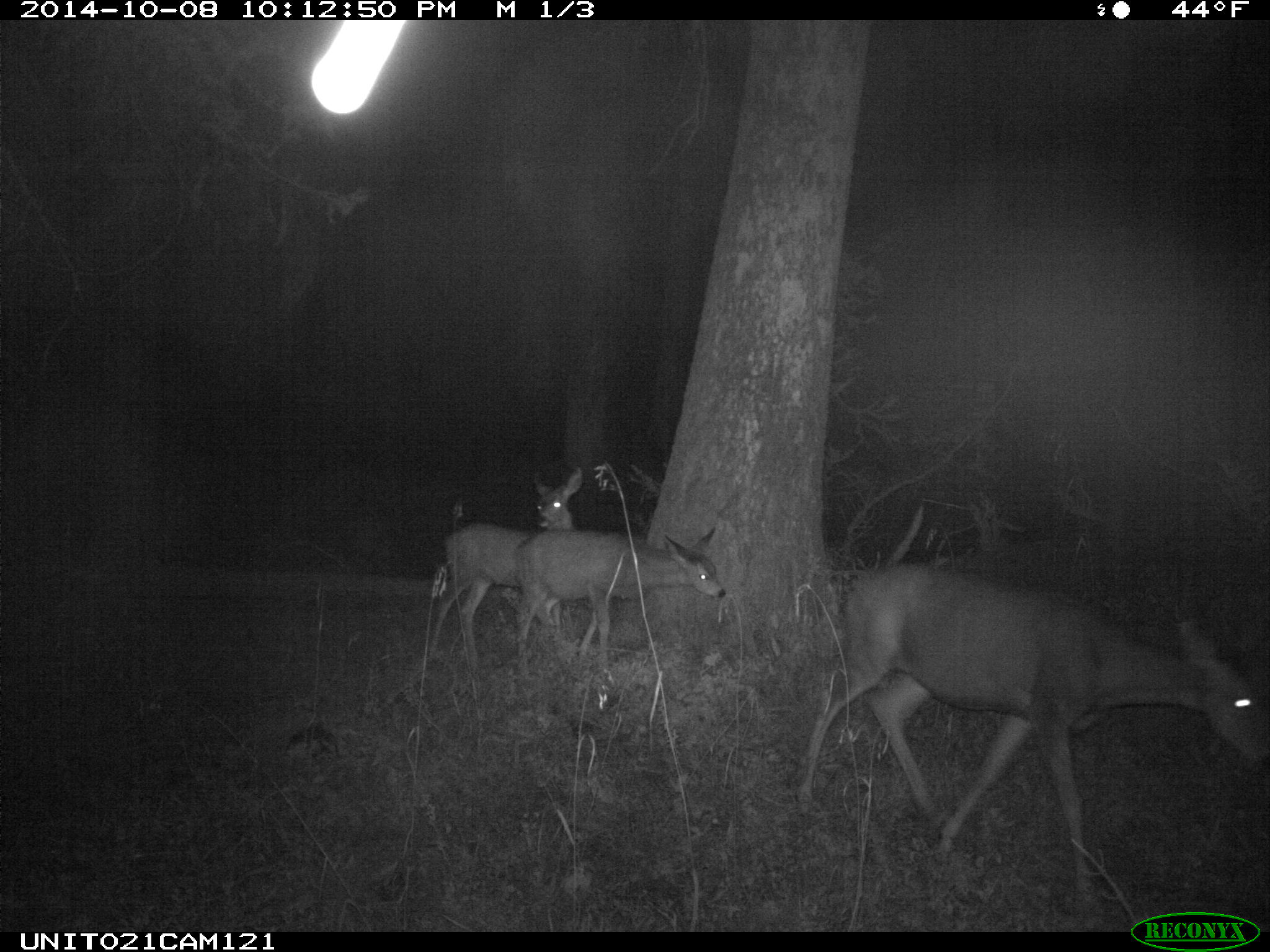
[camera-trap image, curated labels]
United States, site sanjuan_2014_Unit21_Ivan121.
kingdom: Animalia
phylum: Chordata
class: Mammalia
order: Artiodactyla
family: Cervidae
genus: Odocoileus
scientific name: Odocoileus hemionus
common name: mule deer